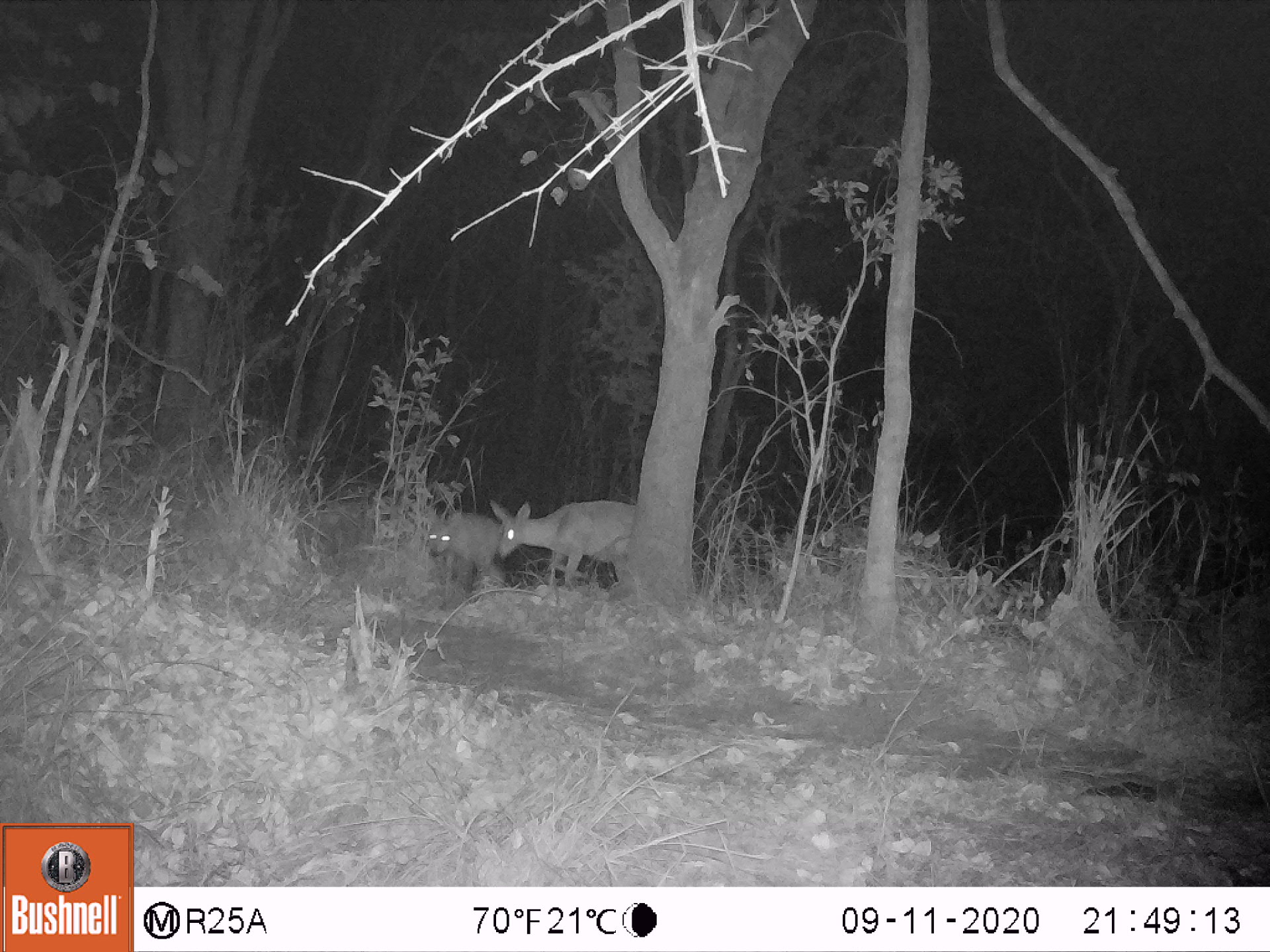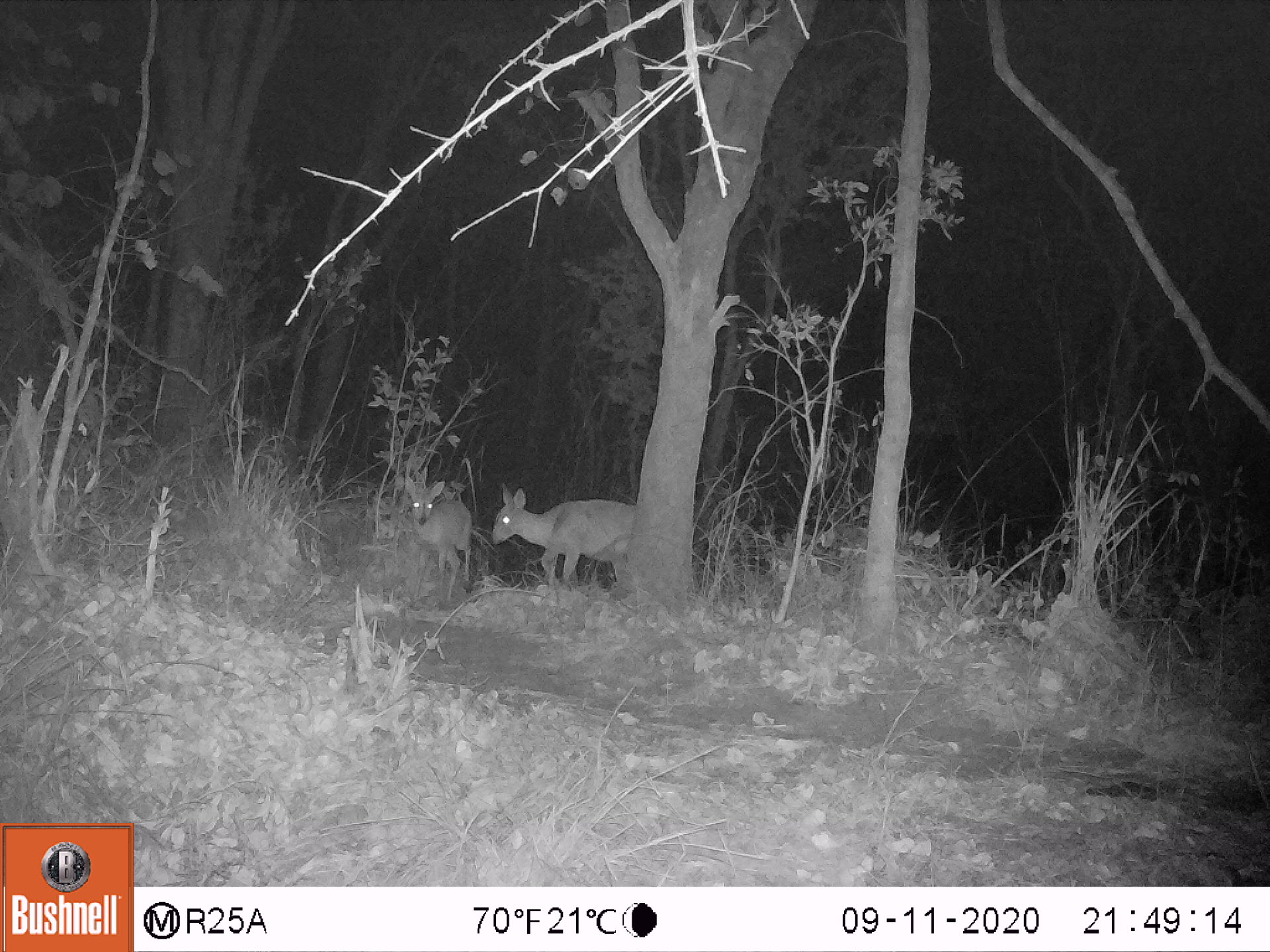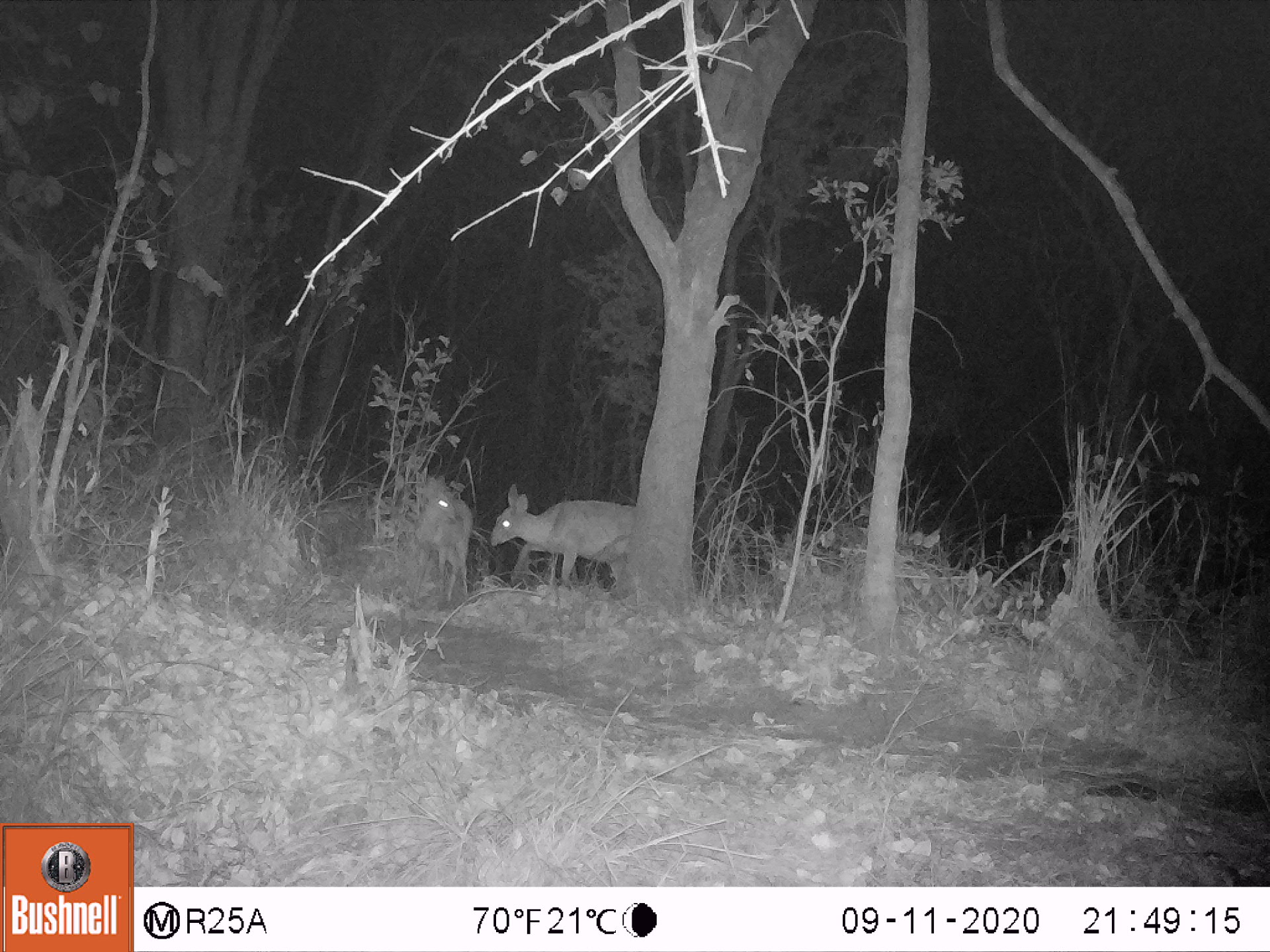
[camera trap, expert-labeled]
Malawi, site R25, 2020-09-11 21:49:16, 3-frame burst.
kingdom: Animalia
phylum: Chordata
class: Mammalia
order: Artiodactyla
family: Bovidae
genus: Sylvicapra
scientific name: Sylvicapra grimmia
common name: common duiker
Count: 2.